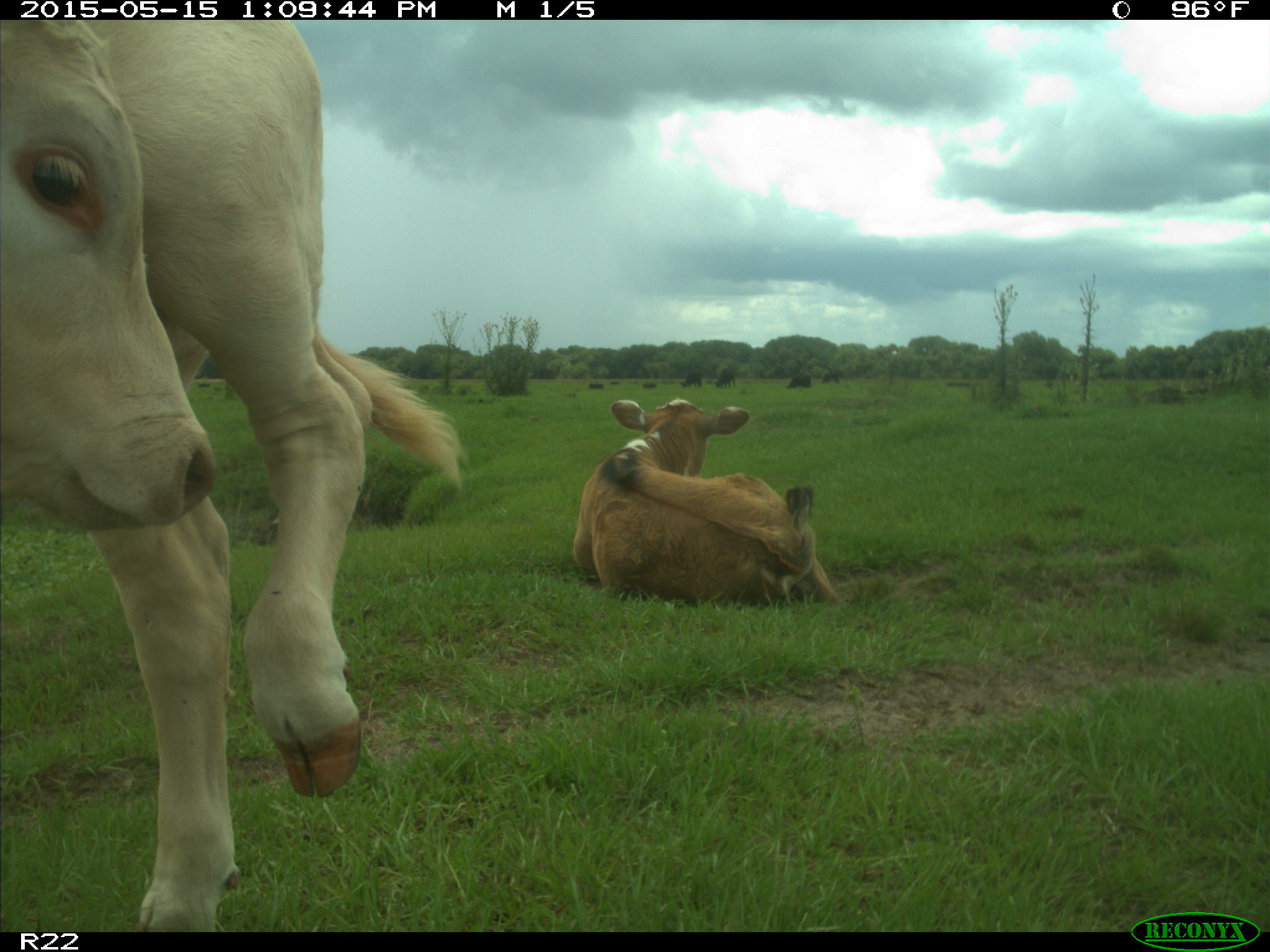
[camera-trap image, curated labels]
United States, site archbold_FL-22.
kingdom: Animalia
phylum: Chordata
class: Mammalia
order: Artiodactyla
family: Bovidae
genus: Bos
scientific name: Bos taurus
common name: domestic cow